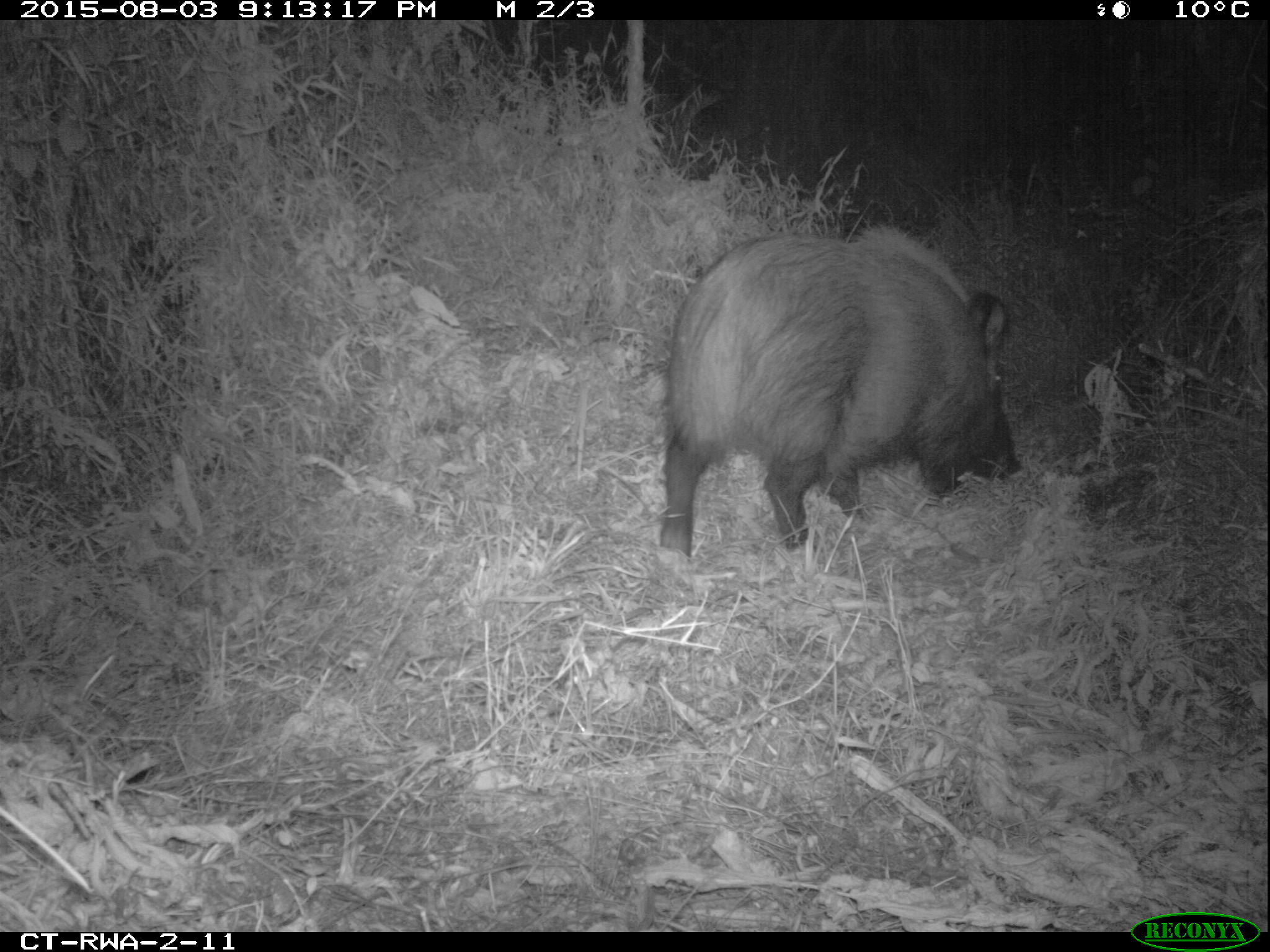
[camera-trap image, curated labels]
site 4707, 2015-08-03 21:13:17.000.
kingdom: Animalia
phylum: Chordata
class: Mammalia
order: Artiodactyla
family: Suidae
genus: Potamochoerus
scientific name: Potamochoerus larvatus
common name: bushpig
Potamochoerus larvatus (bushpig), count 1.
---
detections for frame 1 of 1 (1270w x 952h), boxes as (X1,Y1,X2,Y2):
potamochoerus larvatus: (660,225,1023,557)